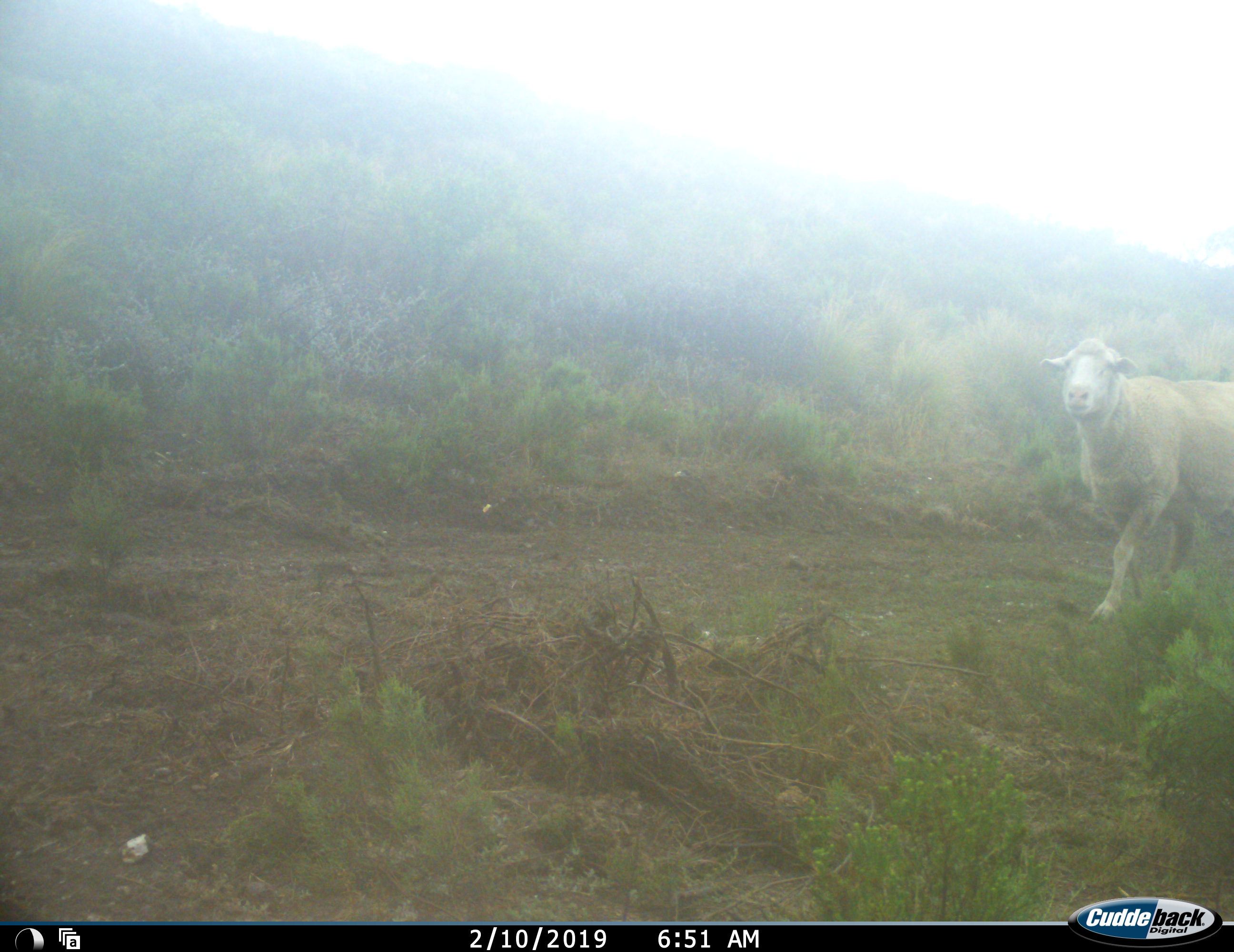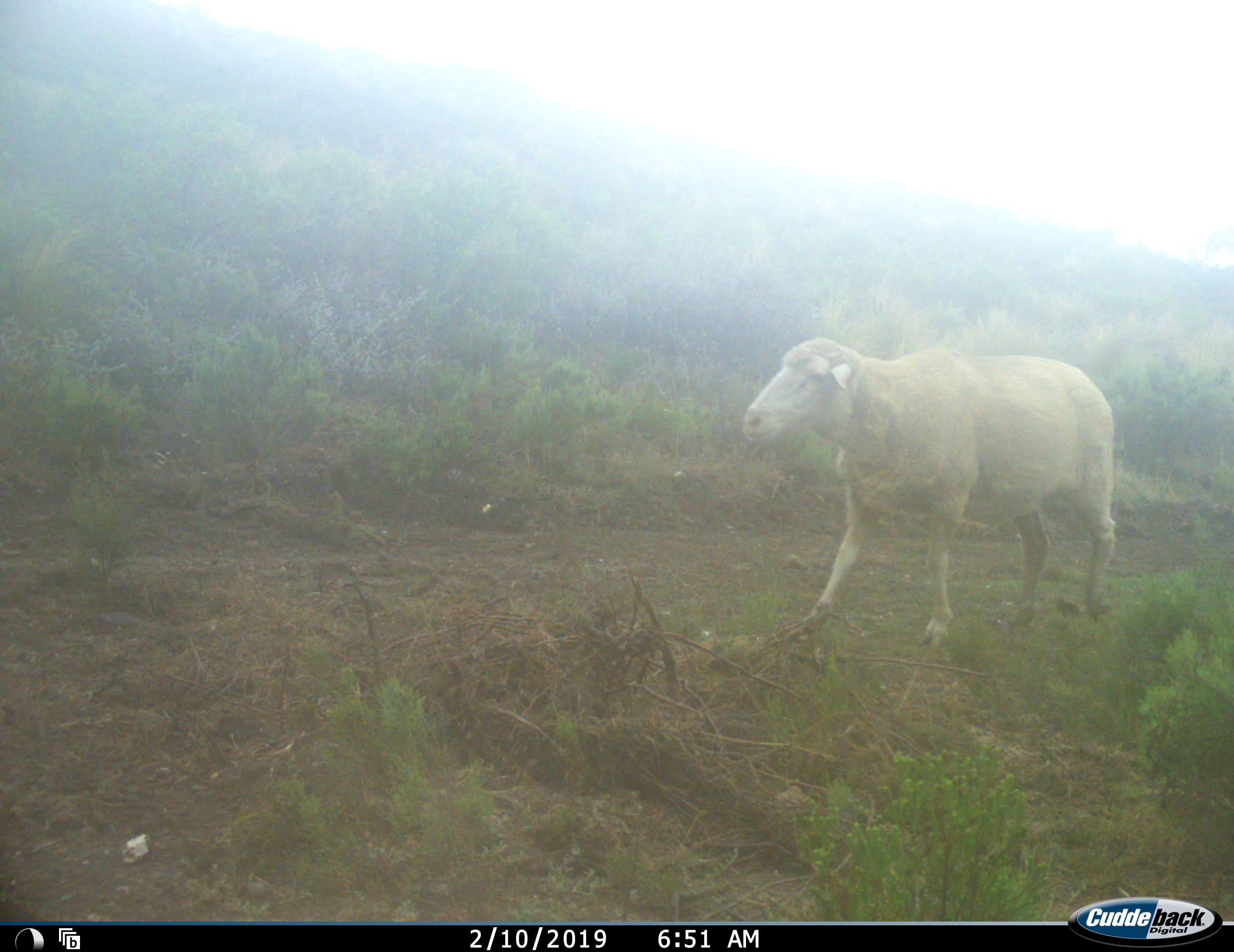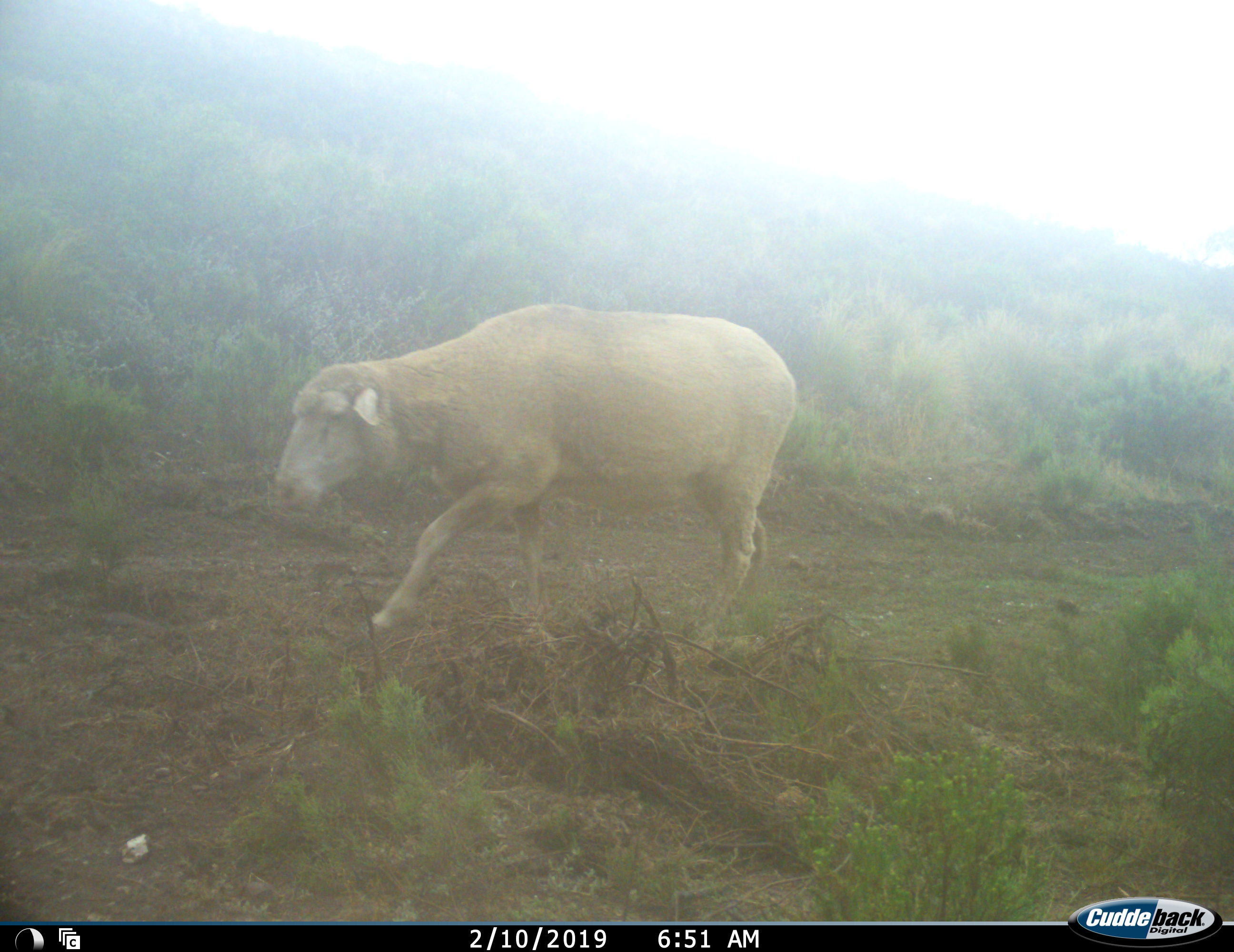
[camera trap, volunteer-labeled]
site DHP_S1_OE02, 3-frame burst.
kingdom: Animalia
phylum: Chordata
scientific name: Vertebrata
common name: domestic animal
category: domesticanimal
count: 1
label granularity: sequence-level